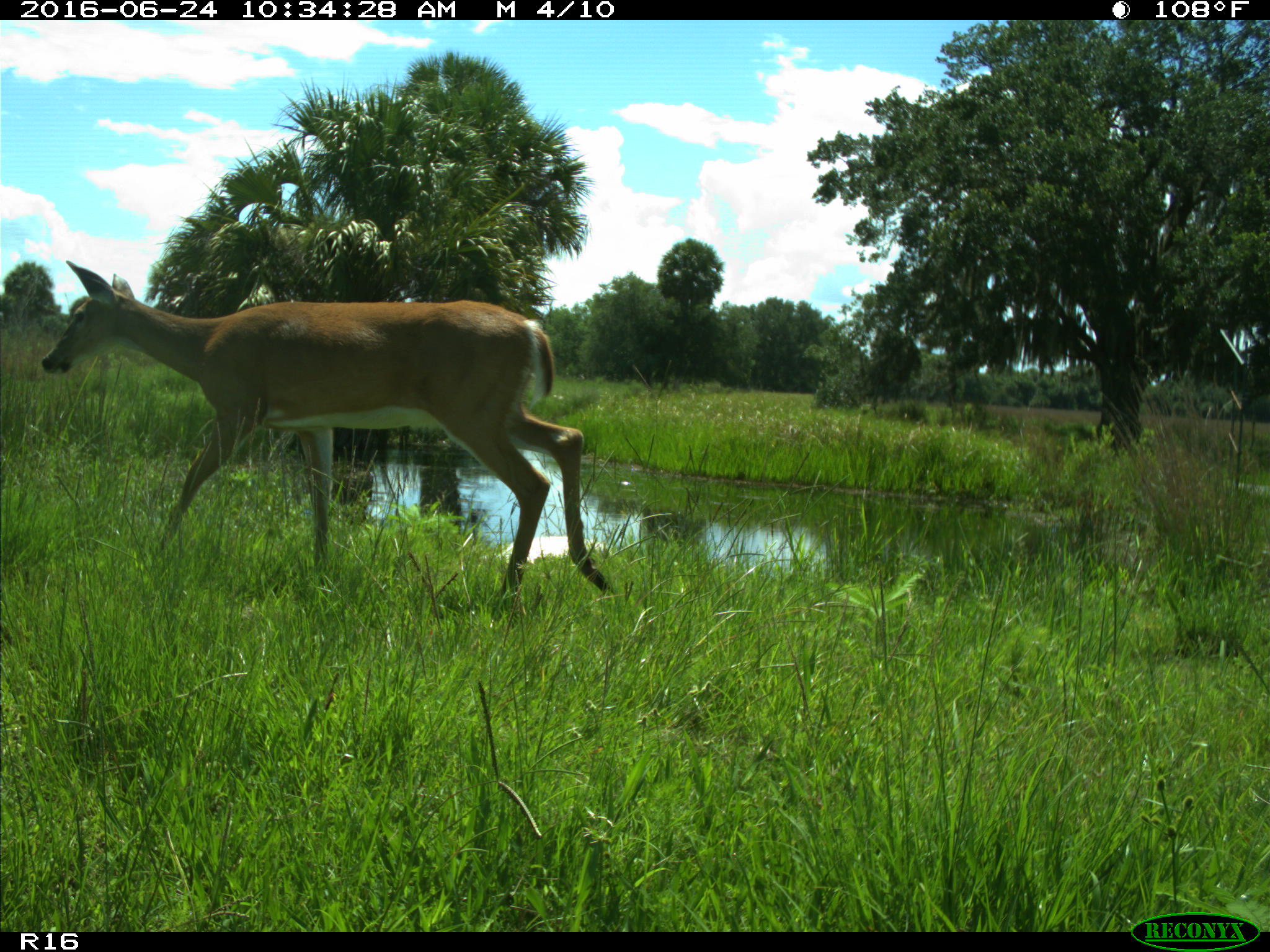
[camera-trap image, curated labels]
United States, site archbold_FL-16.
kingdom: Animalia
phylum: Chordata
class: Mammalia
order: Artiodactyla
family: Cervidae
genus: Odocoileus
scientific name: Odocoileus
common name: deer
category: unidentified deer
Unidentified deer (deer) (Odocoileus).